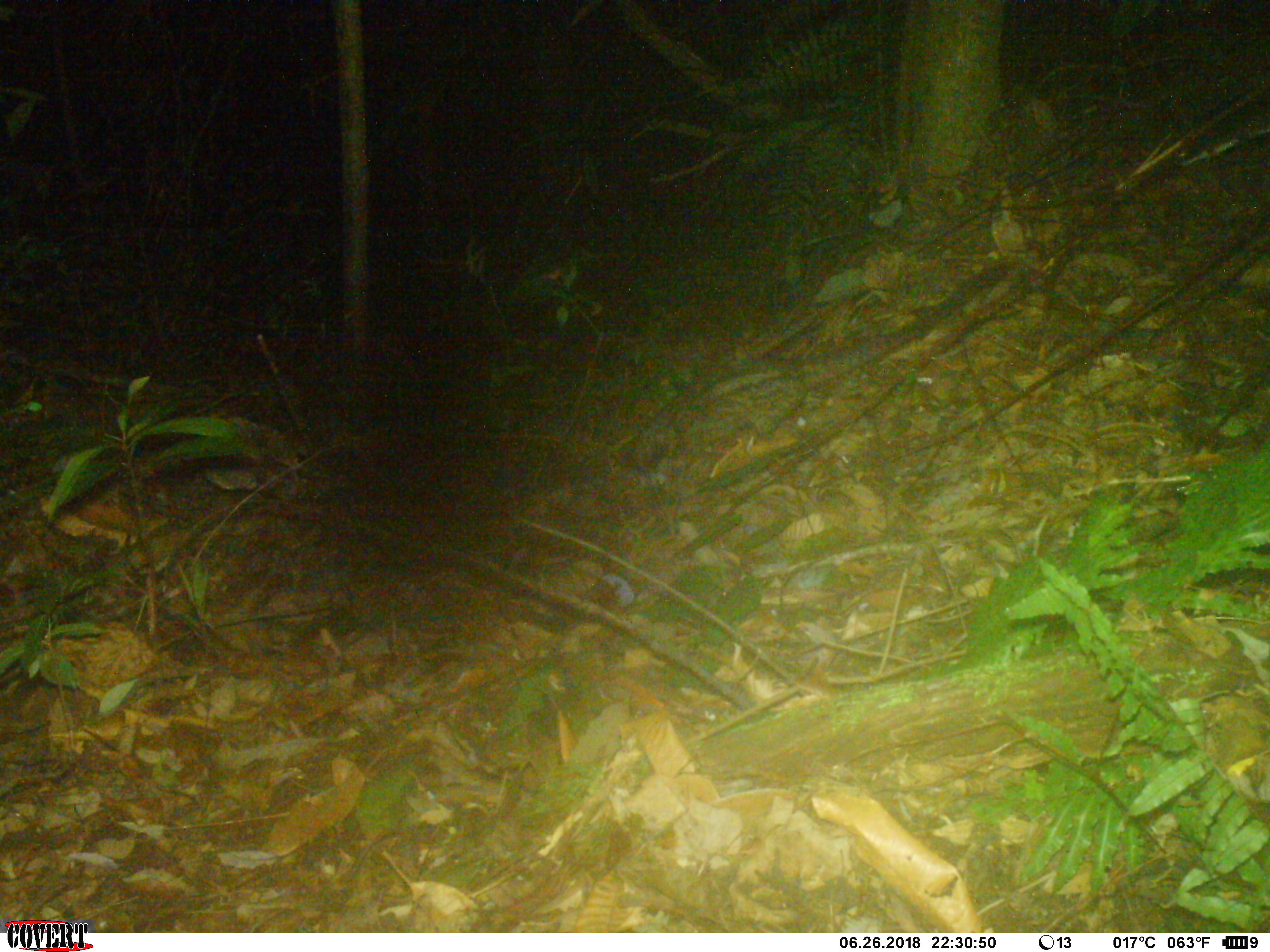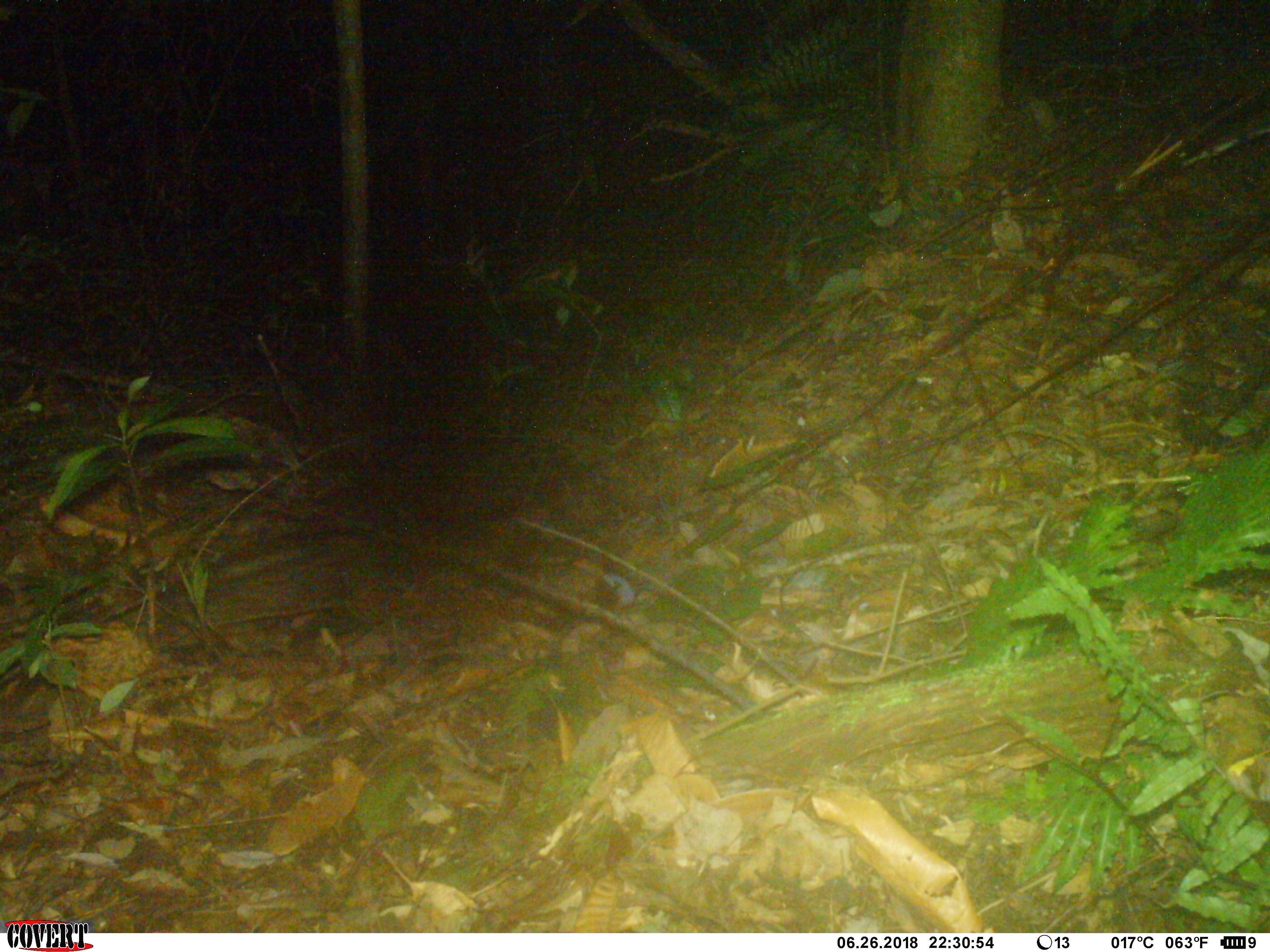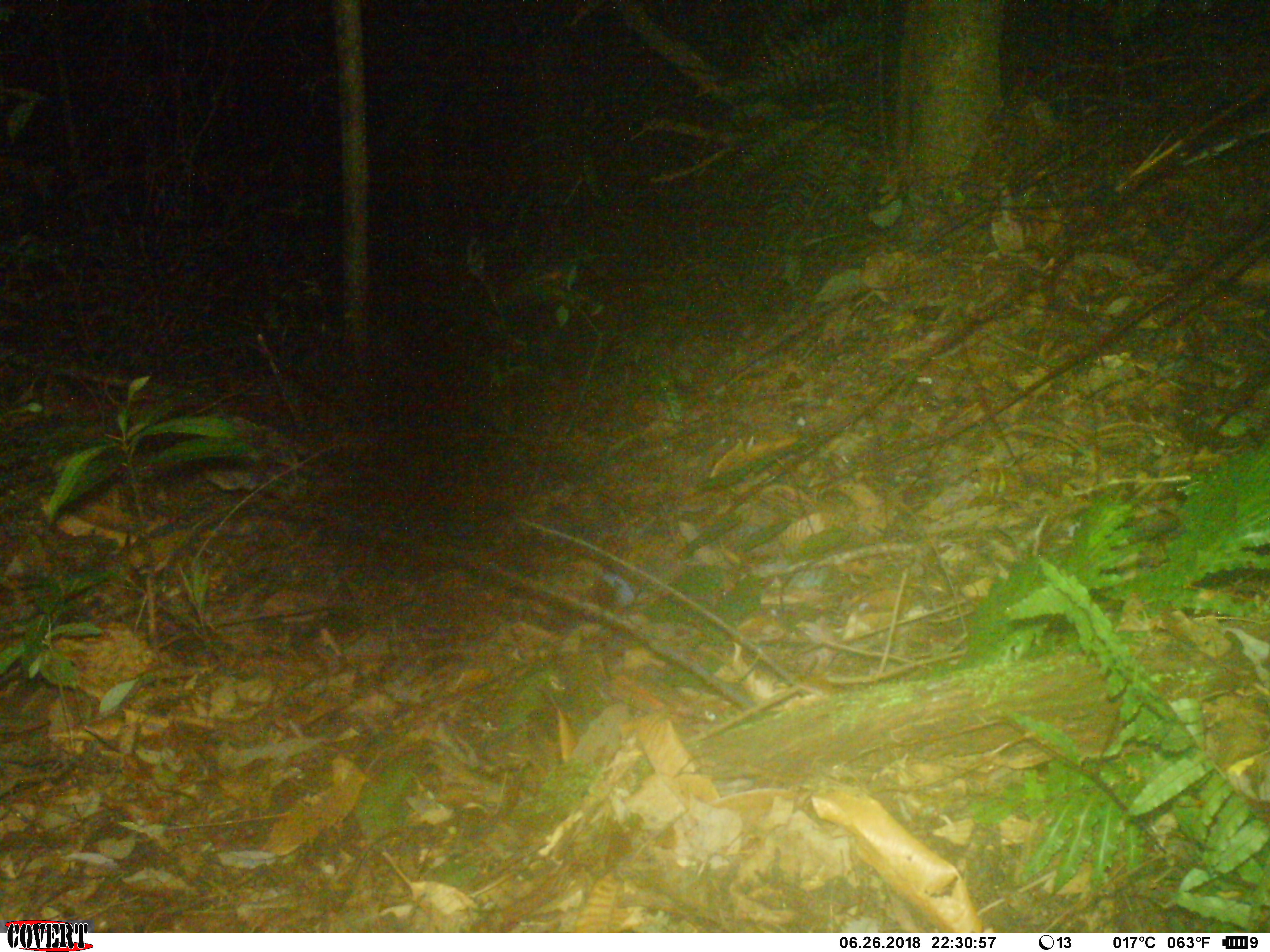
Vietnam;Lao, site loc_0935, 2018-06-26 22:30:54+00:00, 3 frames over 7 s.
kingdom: Animalia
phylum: Chordata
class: Mammalia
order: Carnivora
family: Viverridae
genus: Paradoxurus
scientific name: Paradoxurus hermaphroditus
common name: common palm civet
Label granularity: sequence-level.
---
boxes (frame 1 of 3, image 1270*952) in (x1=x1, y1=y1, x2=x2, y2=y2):
common palm civet: (x1=624, y1=262, x2=1012, y2=470)